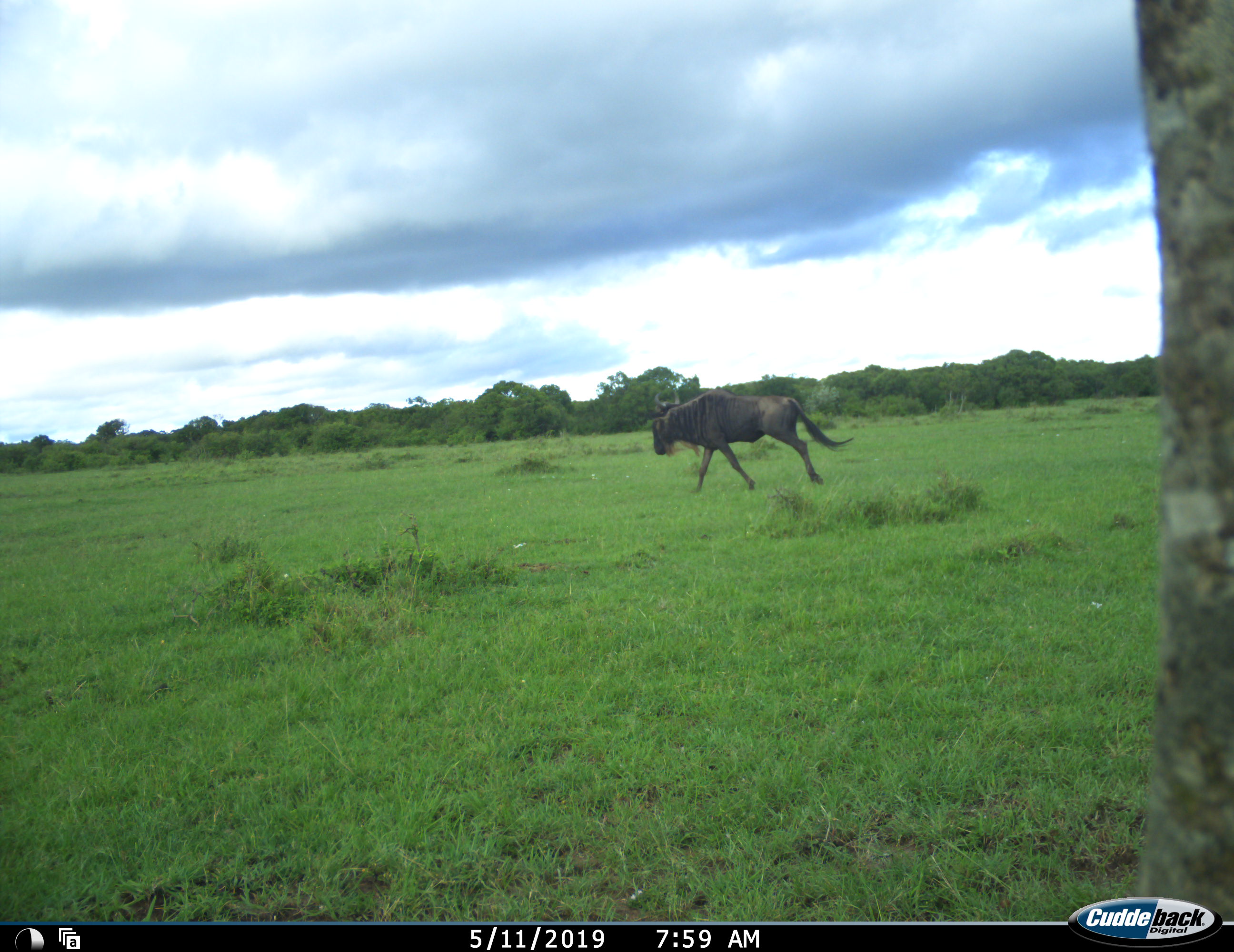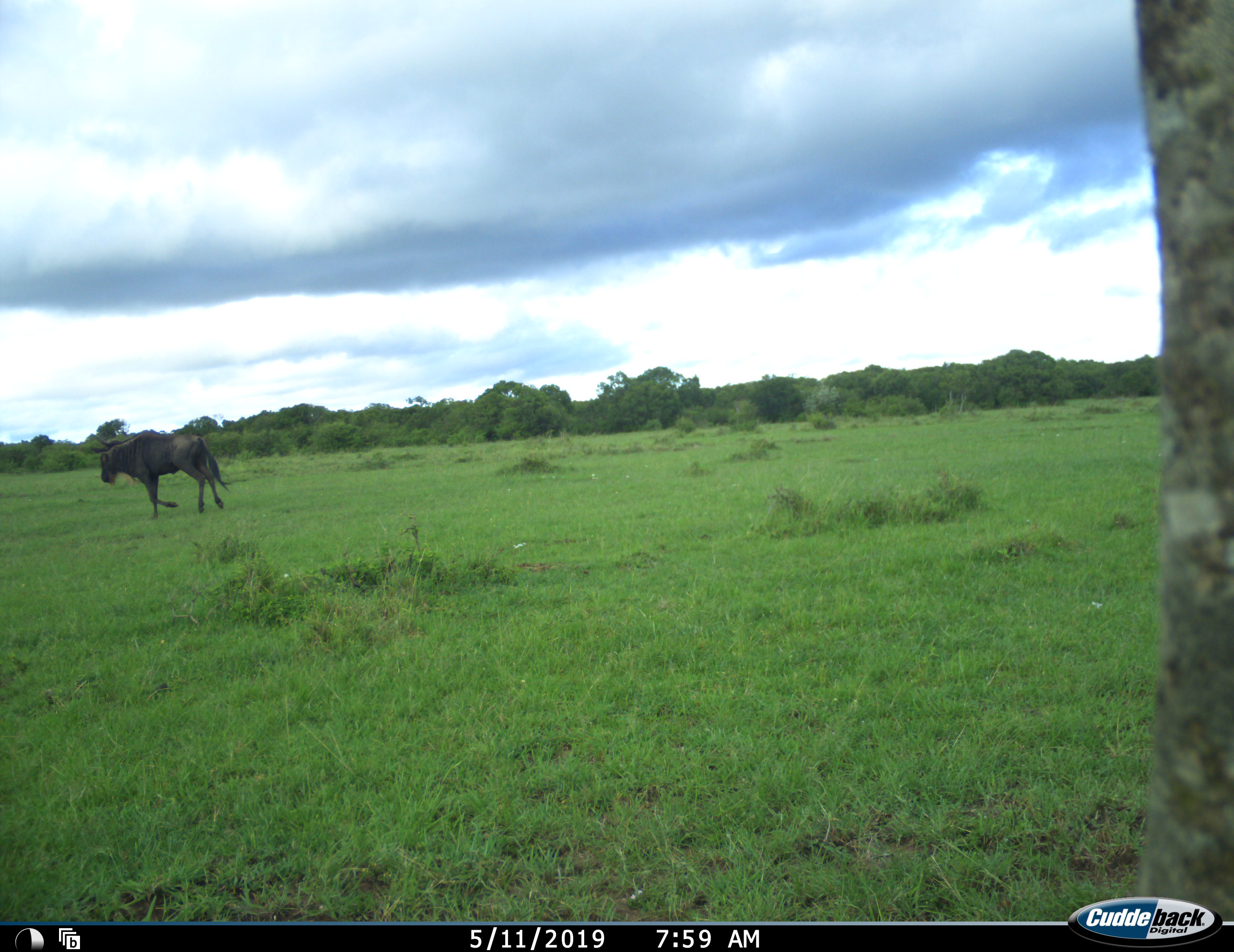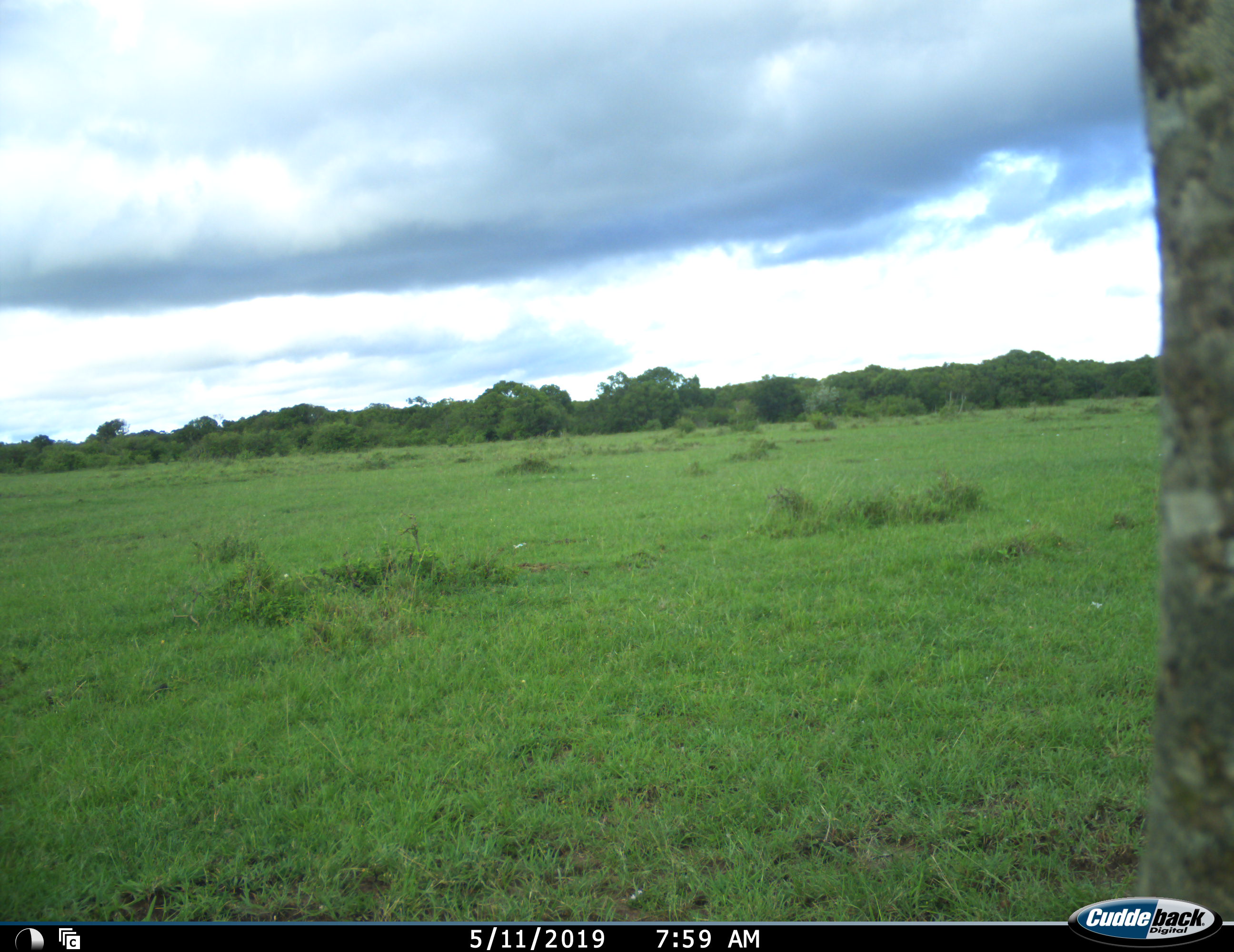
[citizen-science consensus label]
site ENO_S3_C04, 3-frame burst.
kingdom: Animalia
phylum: Chordata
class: Mammalia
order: Artiodactyla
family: Bovidae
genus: Connochaetes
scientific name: Connochaetes taurinus taurinus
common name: blue wildebeest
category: wildebeestblue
Wildebeestblue (blue wildebeest) (Connochaetes taurinus taurinus), count 1. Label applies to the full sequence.